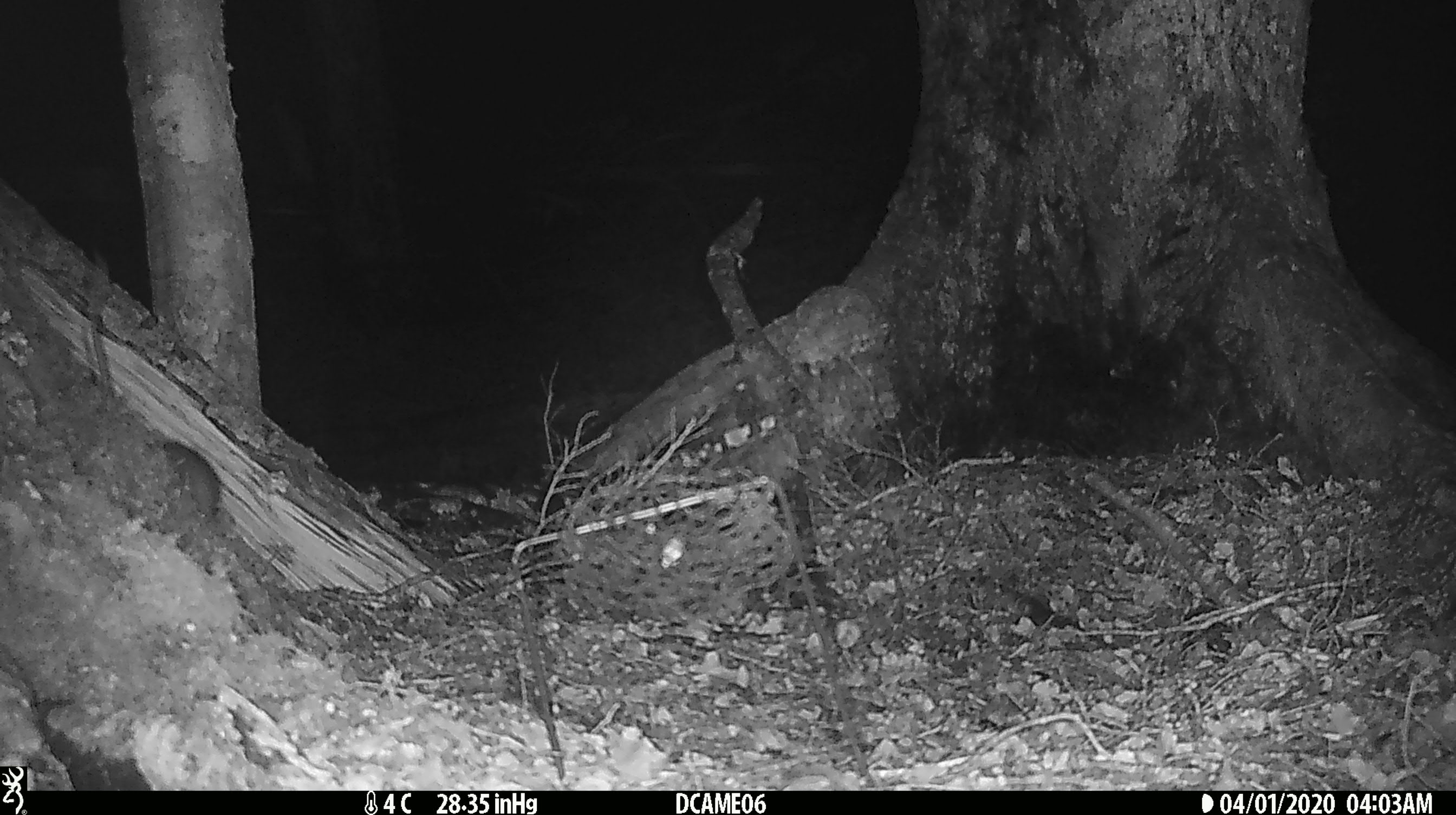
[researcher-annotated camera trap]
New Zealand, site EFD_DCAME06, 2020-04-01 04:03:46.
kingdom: Animalia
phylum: Chordata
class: Mammalia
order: Rodentia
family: Muridae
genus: Rattus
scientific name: Rattus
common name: rat